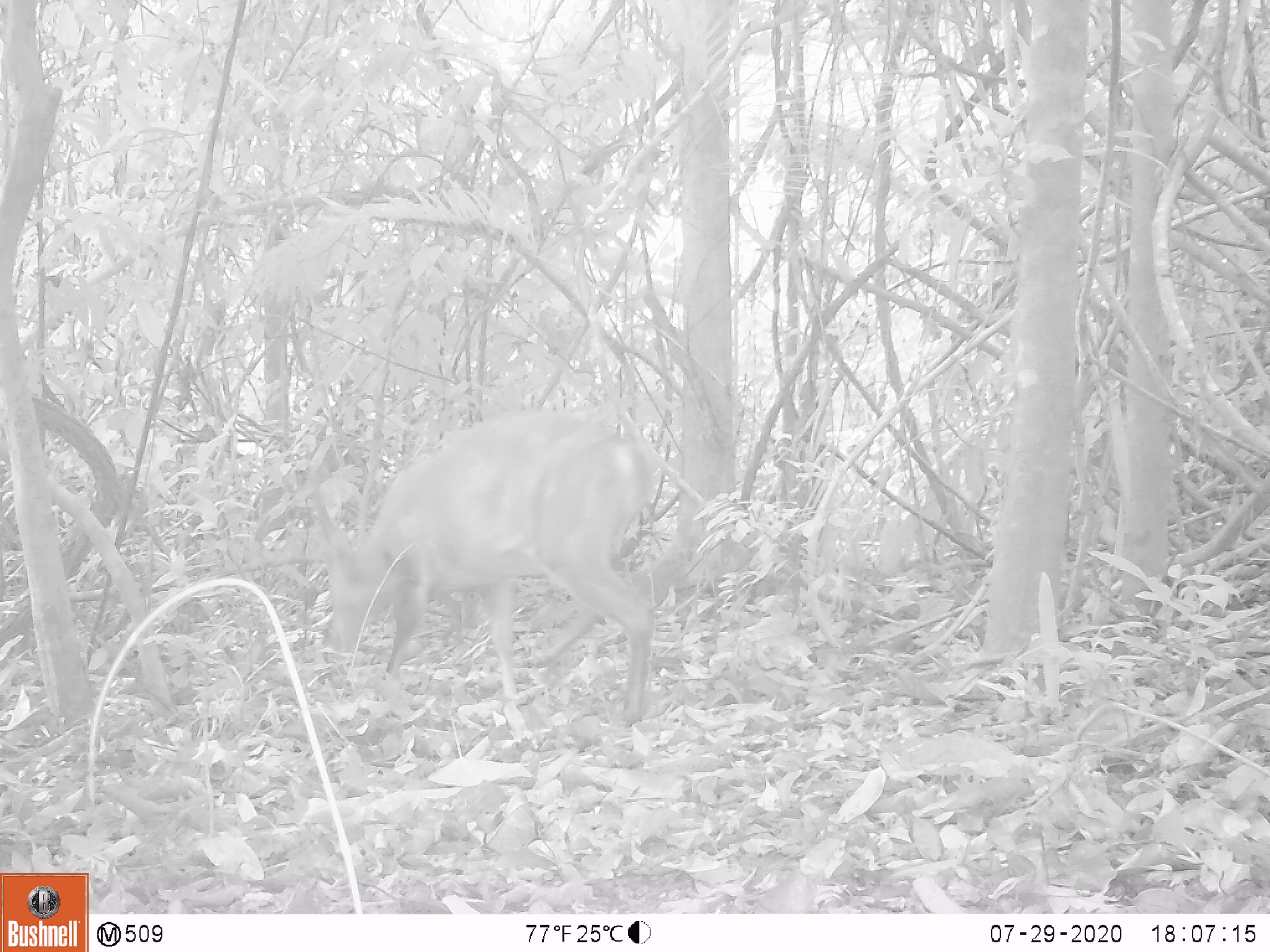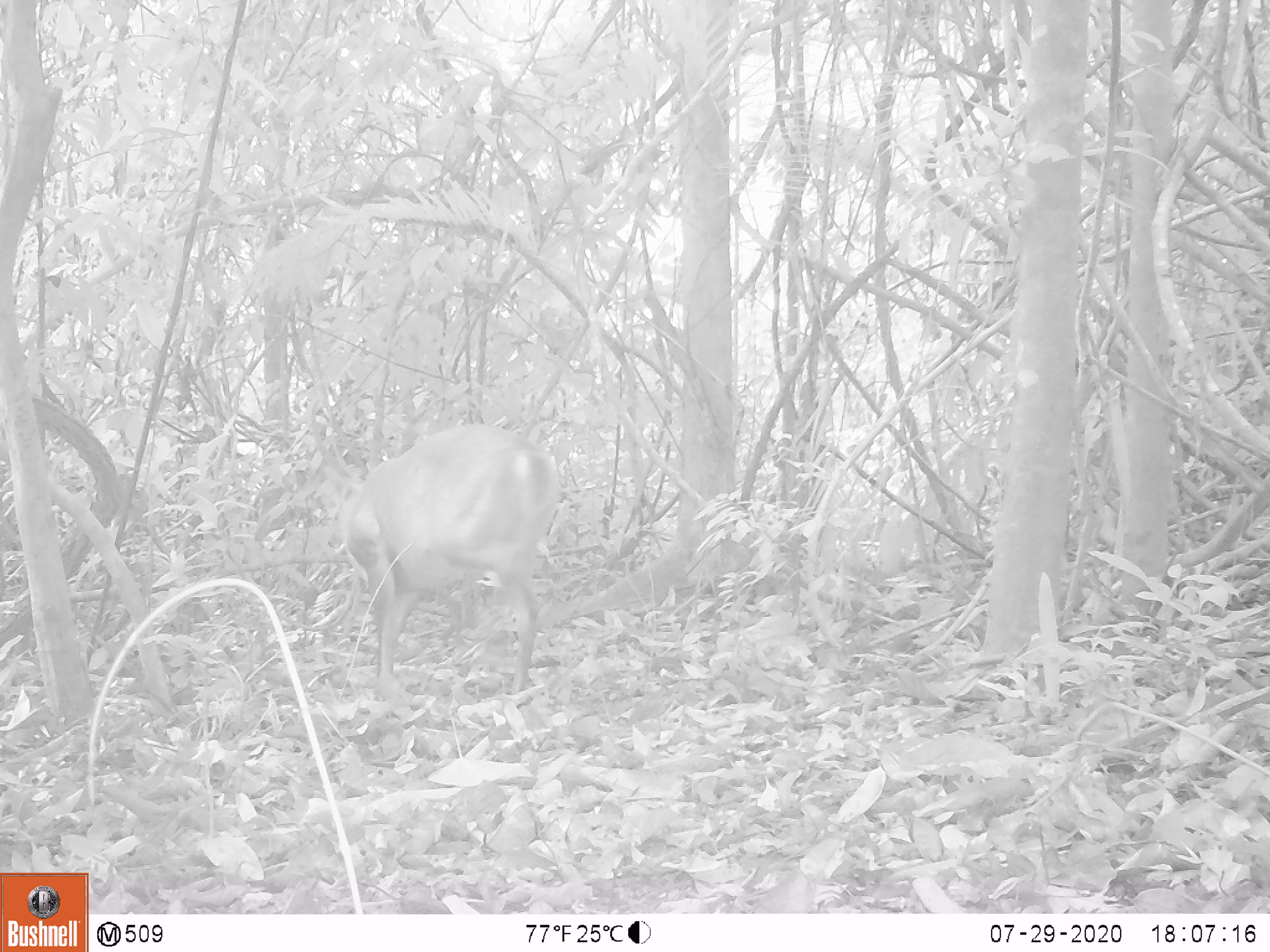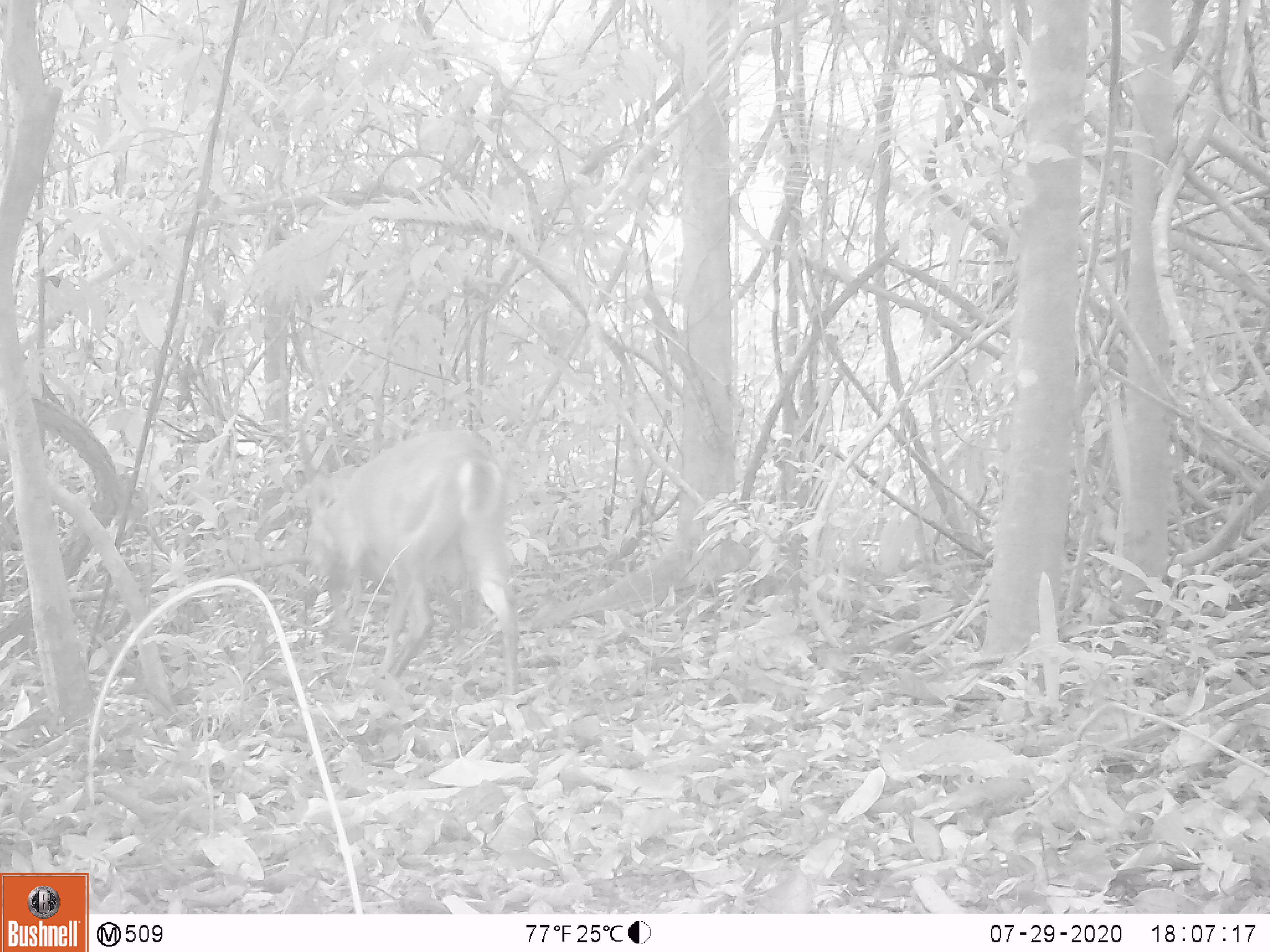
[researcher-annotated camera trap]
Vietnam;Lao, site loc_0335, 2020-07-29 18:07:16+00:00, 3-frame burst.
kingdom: Animalia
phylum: Chordata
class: Mammalia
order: Artiodactyla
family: Cervidae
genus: Muntiacus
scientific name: Muntiacus vuquangensis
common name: large-antlered muntjac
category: large antlered muntjac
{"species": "large antlered muntjac (large-antlered muntjac) (Muntiacus vuquangensis)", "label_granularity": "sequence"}